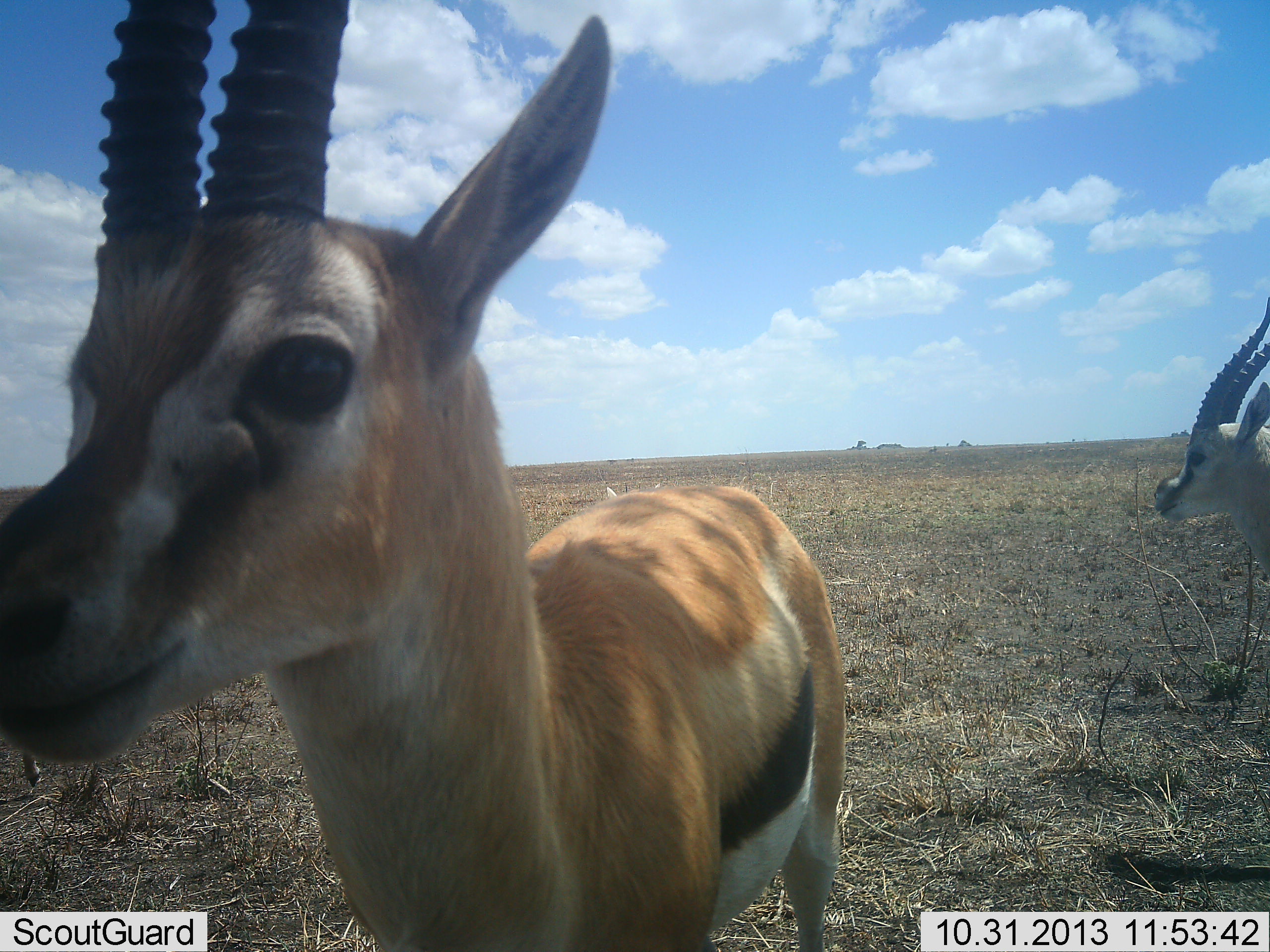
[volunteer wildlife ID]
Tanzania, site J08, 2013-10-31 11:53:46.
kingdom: Animalia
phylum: Chordata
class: Mammalia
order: Artiodactyla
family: Bovidae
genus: Eudorcas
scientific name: Eudorcas thomsonii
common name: thomson's gazelle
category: gazellethomsons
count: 2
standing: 97%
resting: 0%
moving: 3%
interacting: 6%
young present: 0%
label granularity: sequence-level